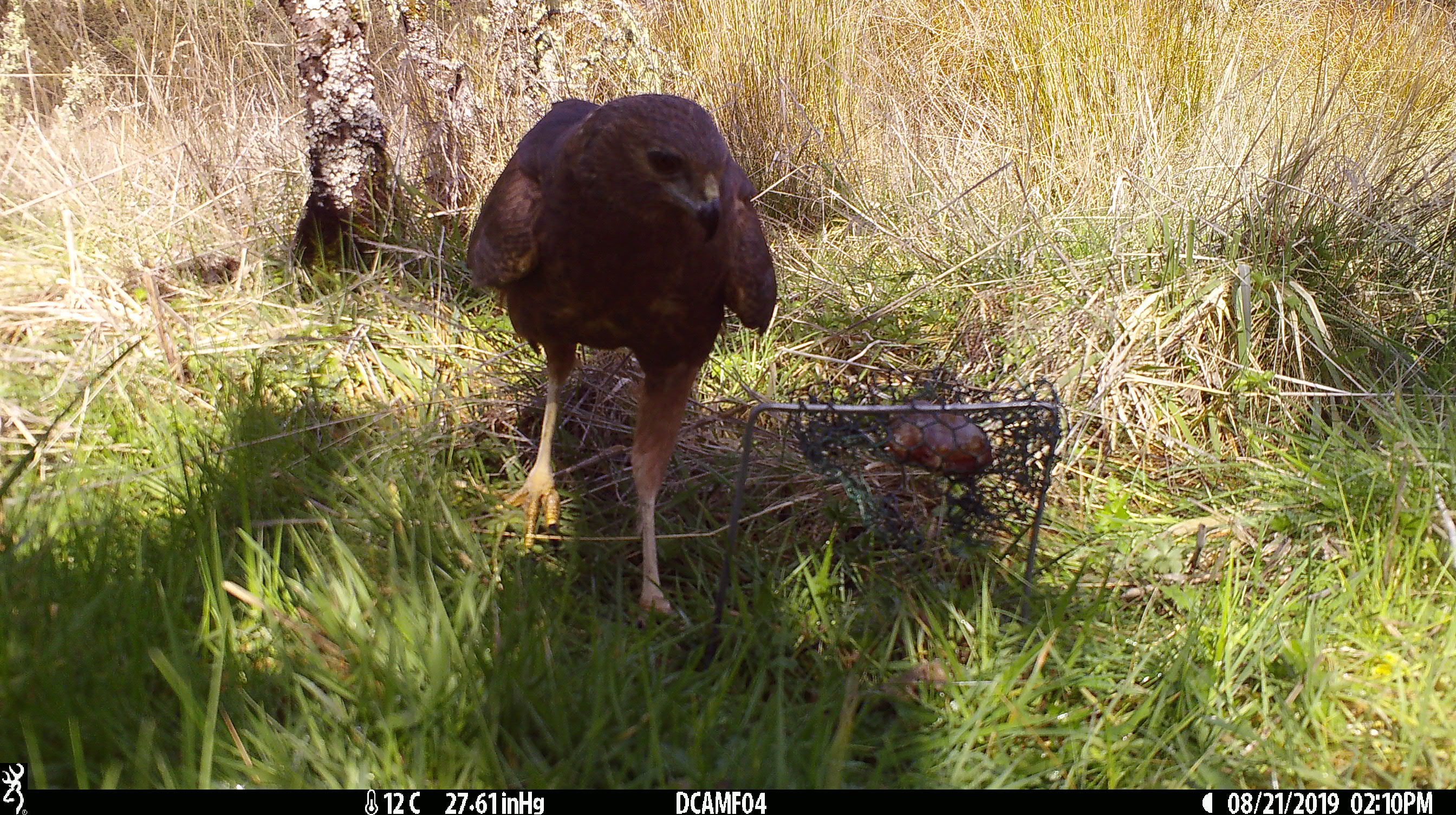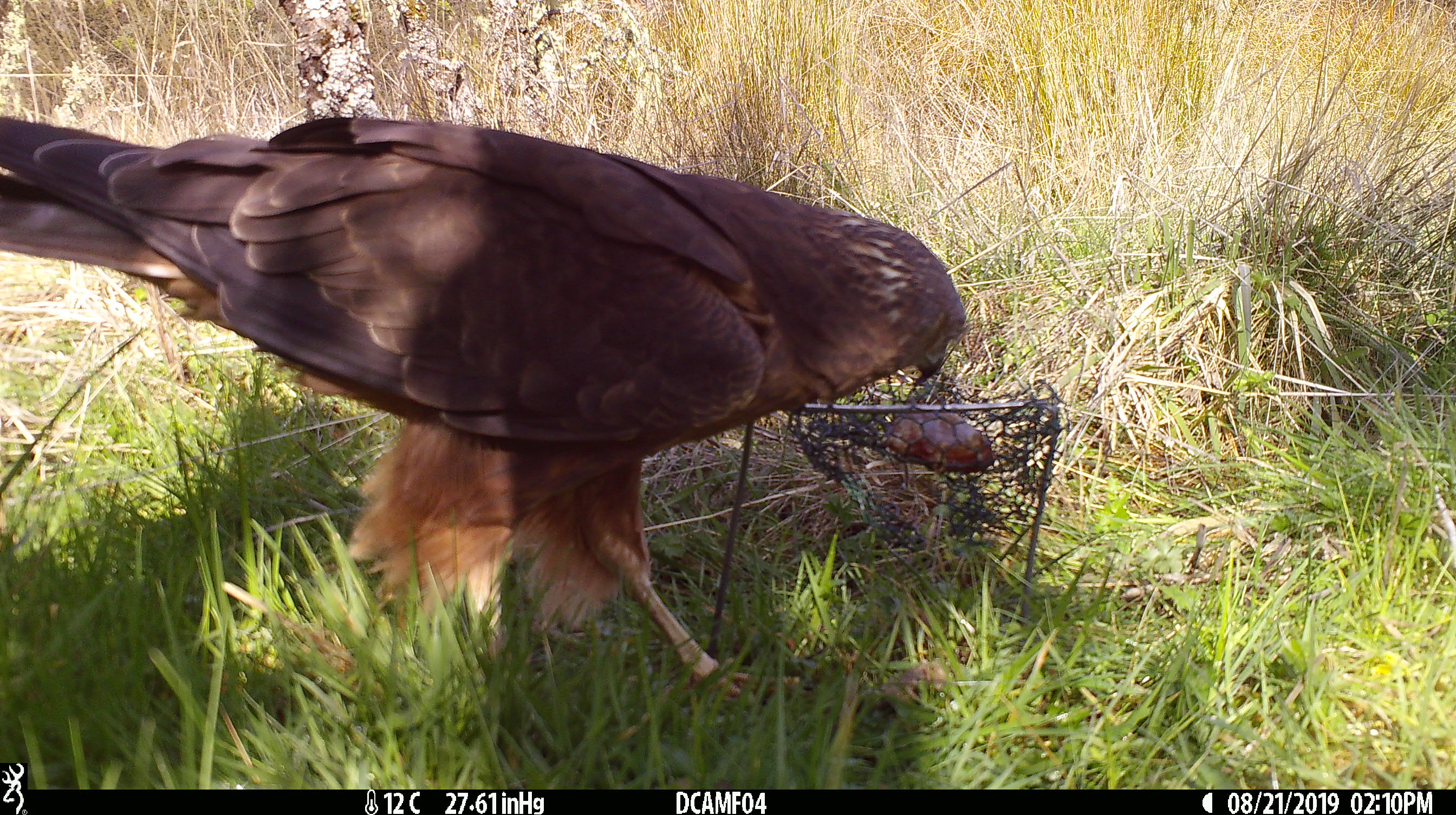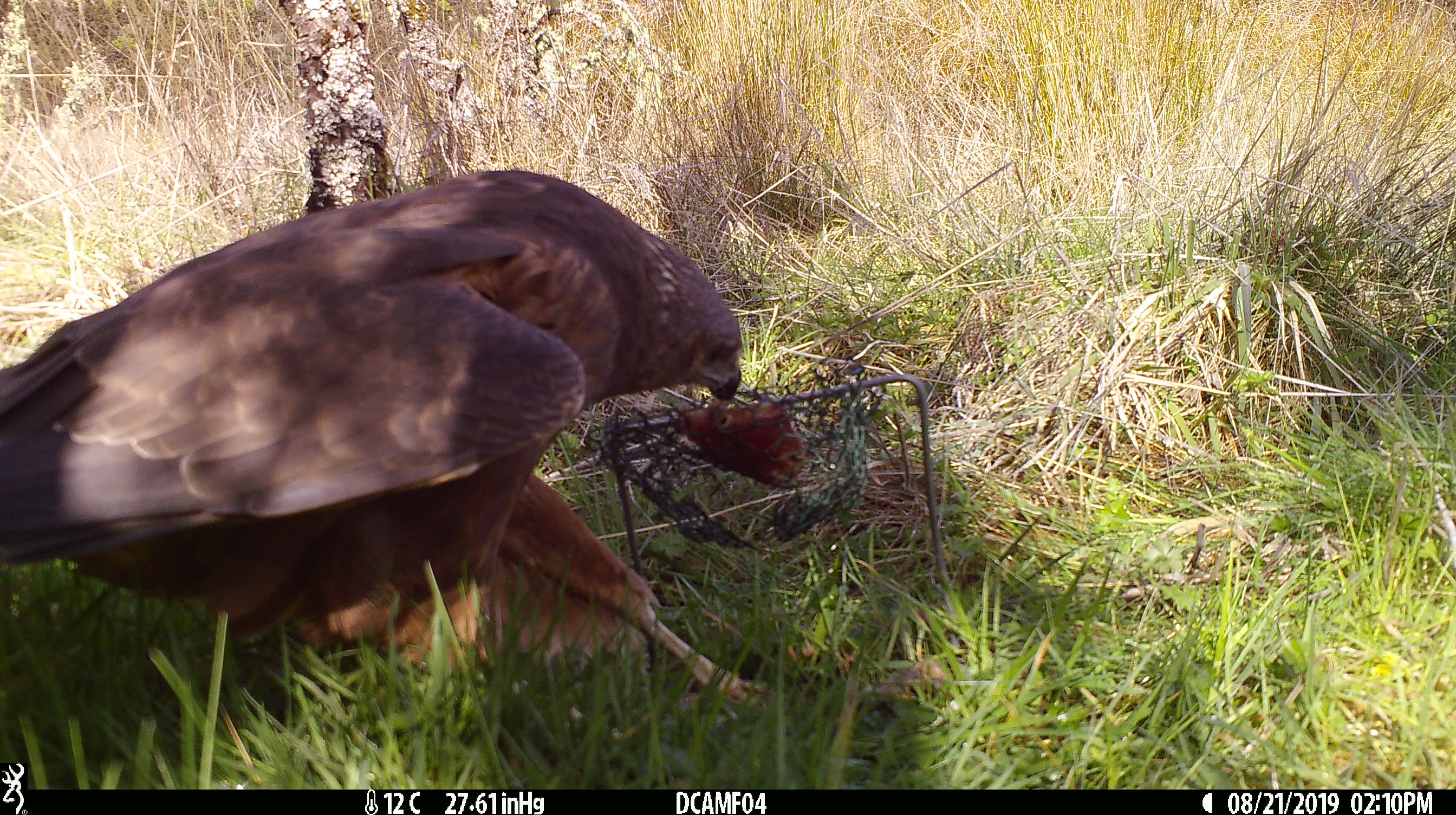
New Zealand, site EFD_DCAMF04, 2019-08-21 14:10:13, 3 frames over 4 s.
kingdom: Animalia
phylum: Chordata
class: Aves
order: Accipitriformes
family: Accipitridae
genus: Circus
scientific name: Circus approximans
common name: swamp harrier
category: harrier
Harrier (swamp harrier) (Circus approximans).